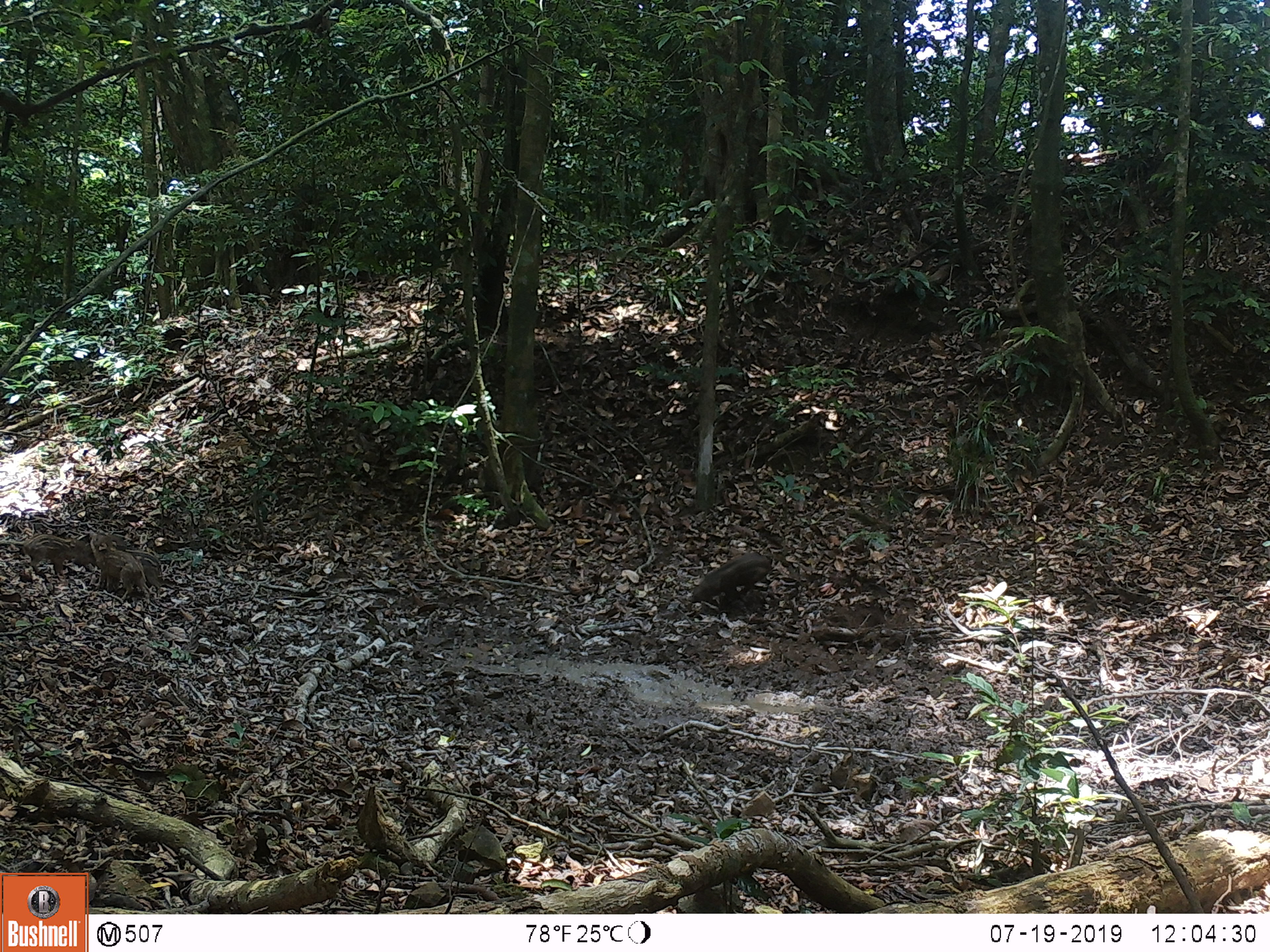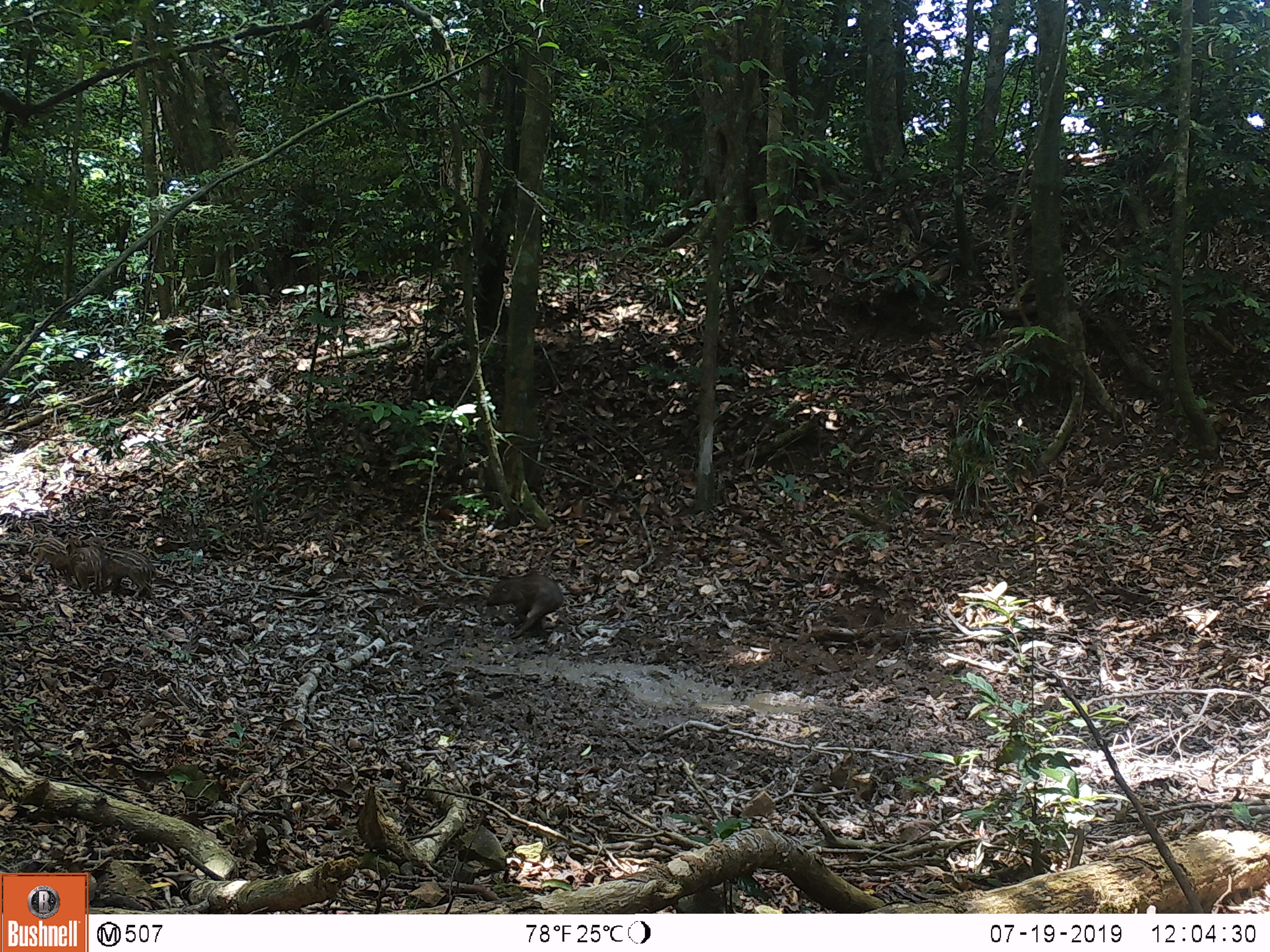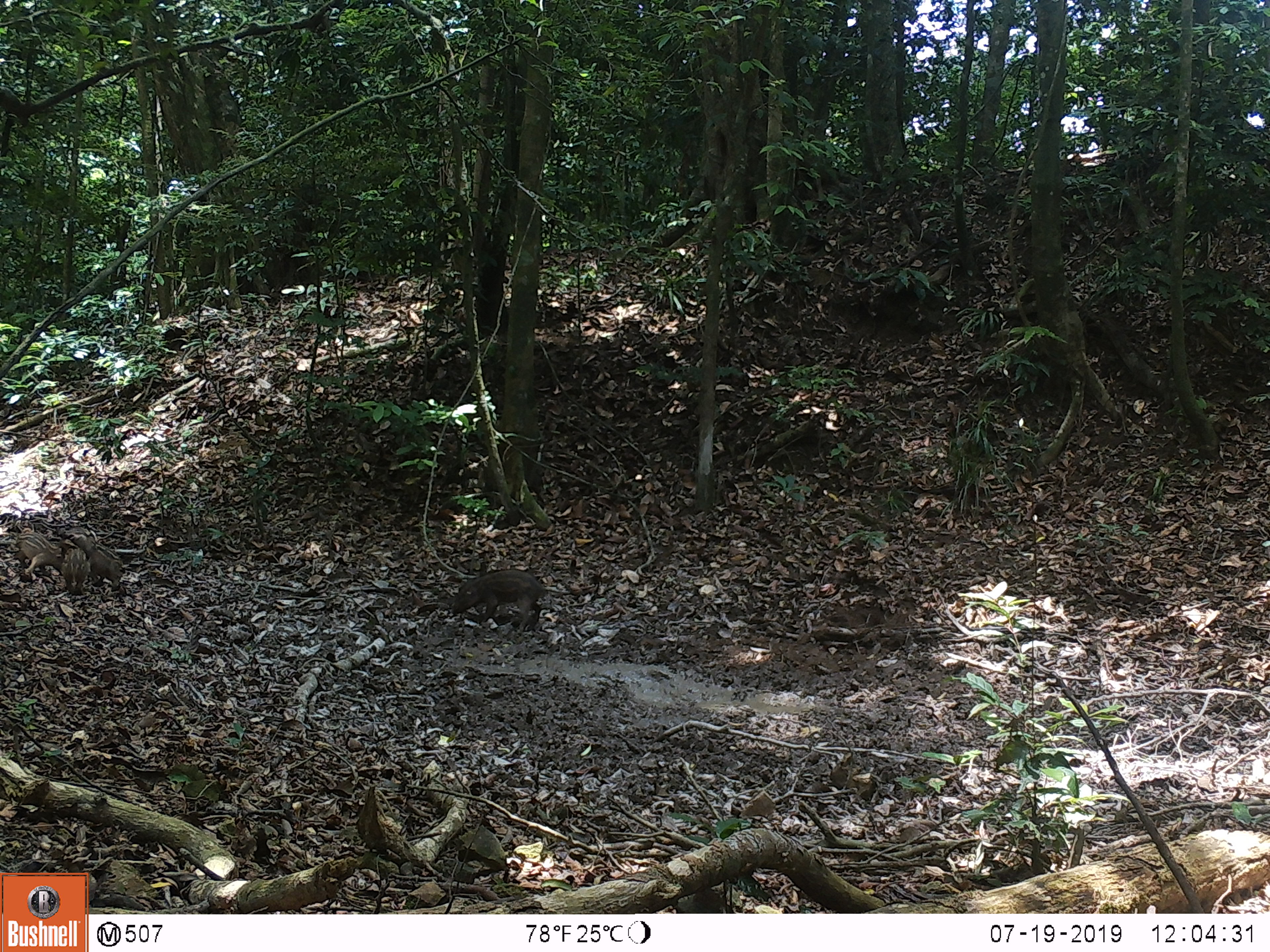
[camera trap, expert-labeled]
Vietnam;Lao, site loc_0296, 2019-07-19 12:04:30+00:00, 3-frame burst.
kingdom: Animalia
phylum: Chordata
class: Mammalia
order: Artiodactyla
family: Suidae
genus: Sus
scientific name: Sus scrofa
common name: eurasian wild pig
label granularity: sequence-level